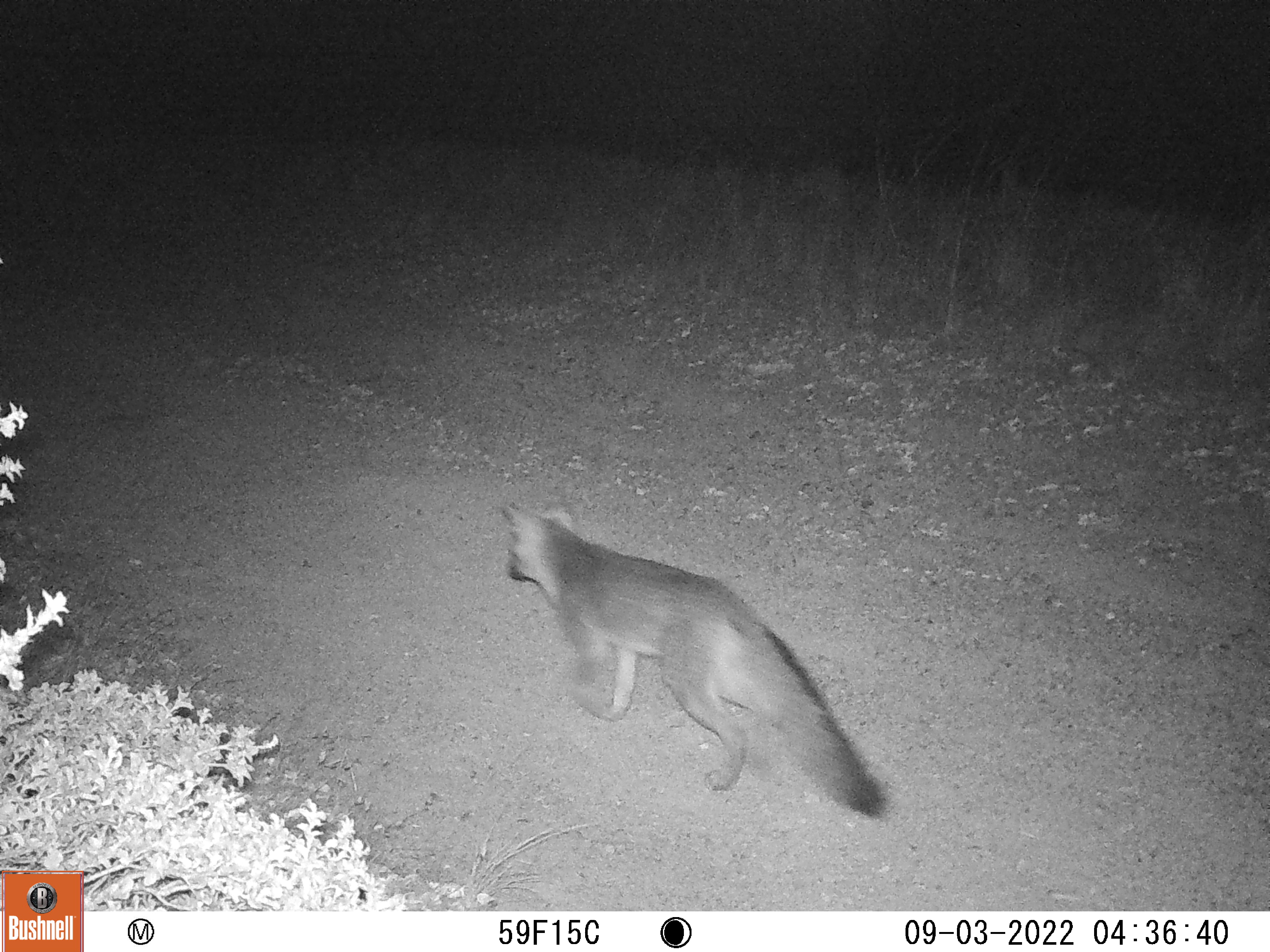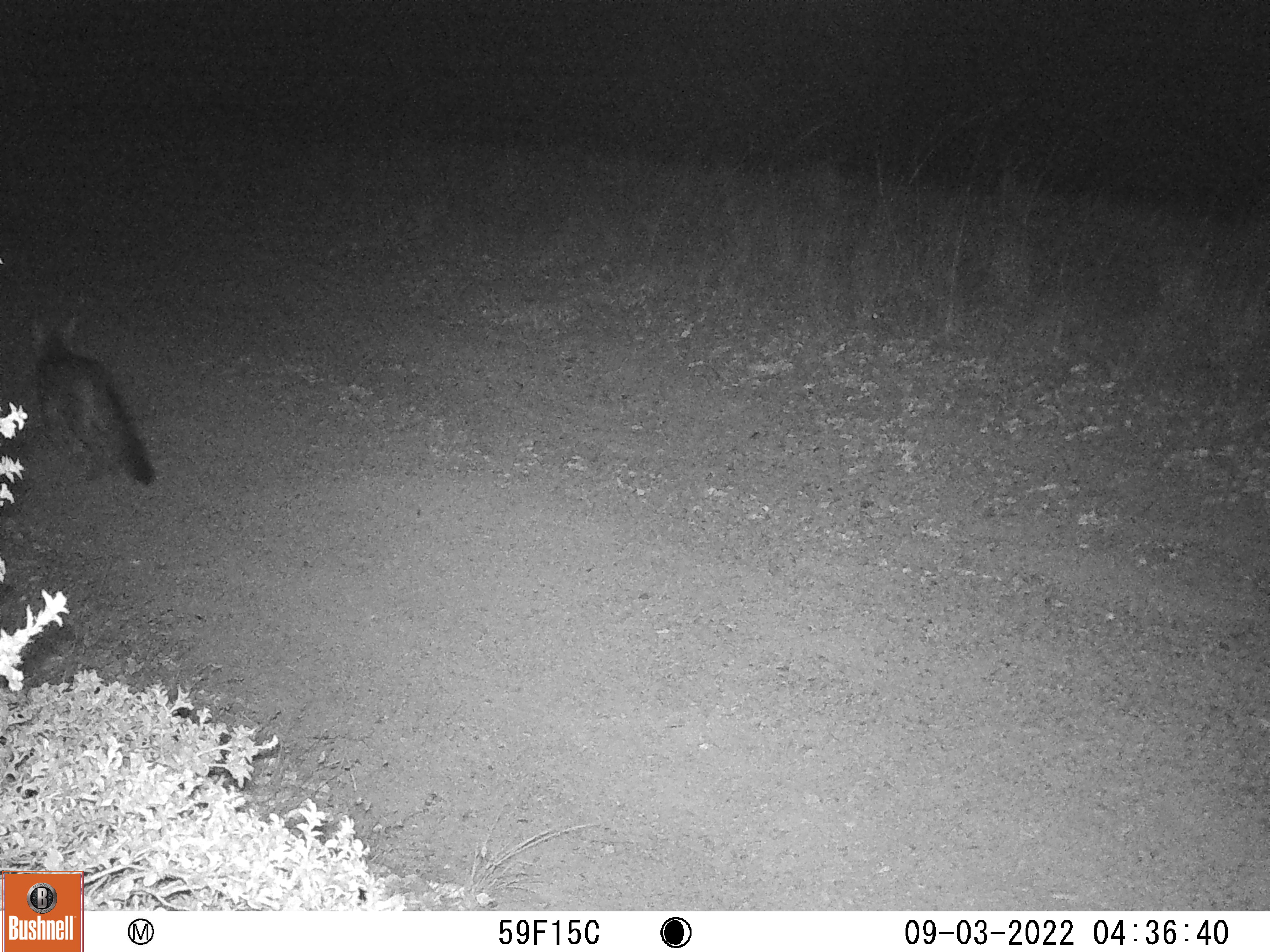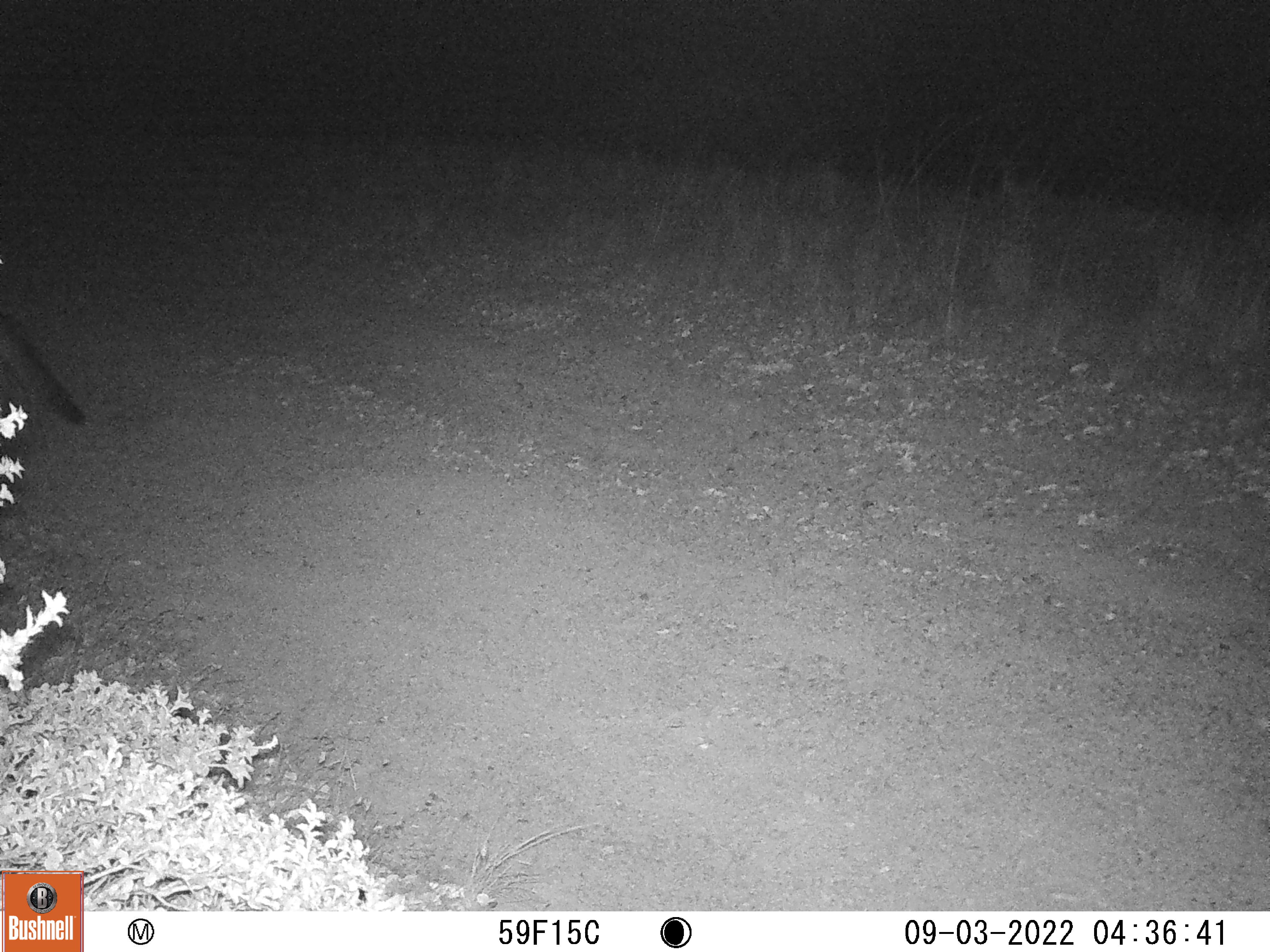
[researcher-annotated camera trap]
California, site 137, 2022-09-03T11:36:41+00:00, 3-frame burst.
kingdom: Animalia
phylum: Chordata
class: Mammalia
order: Carnivora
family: Canidae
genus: Urocyon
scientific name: Urocyon cinereoargenteus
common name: gray fox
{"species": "gray fox (Urocyon cinereoargenteus)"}